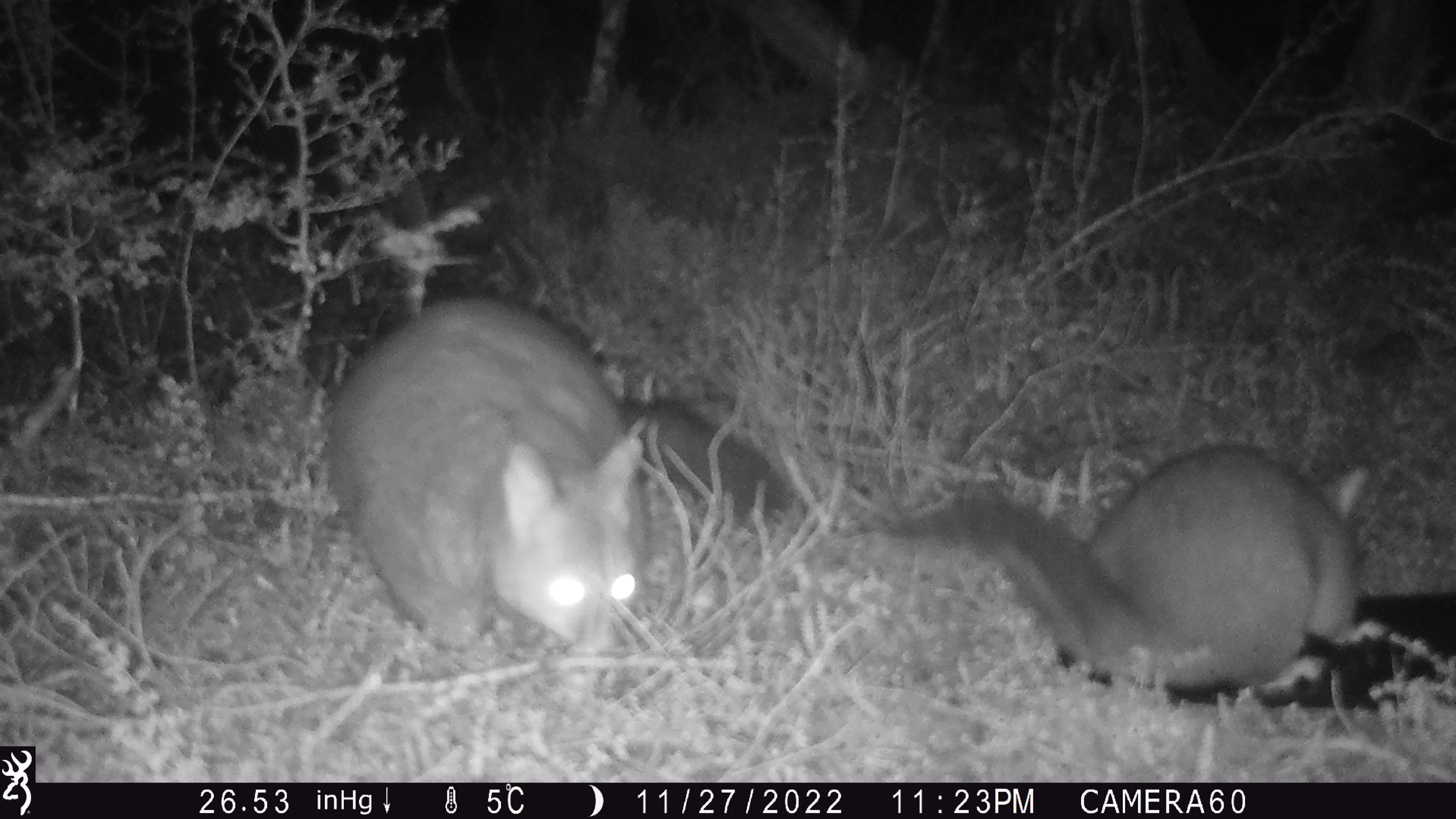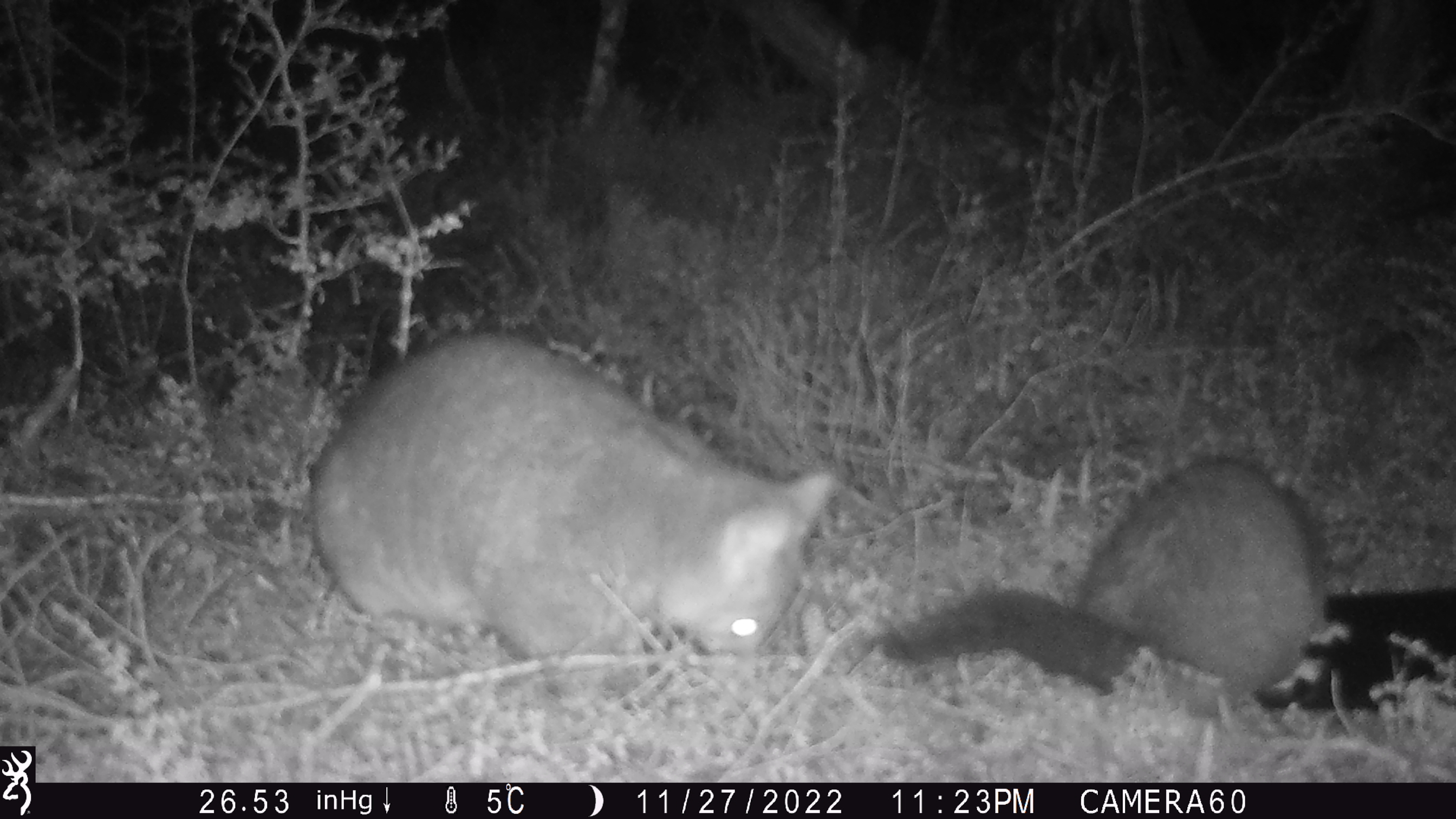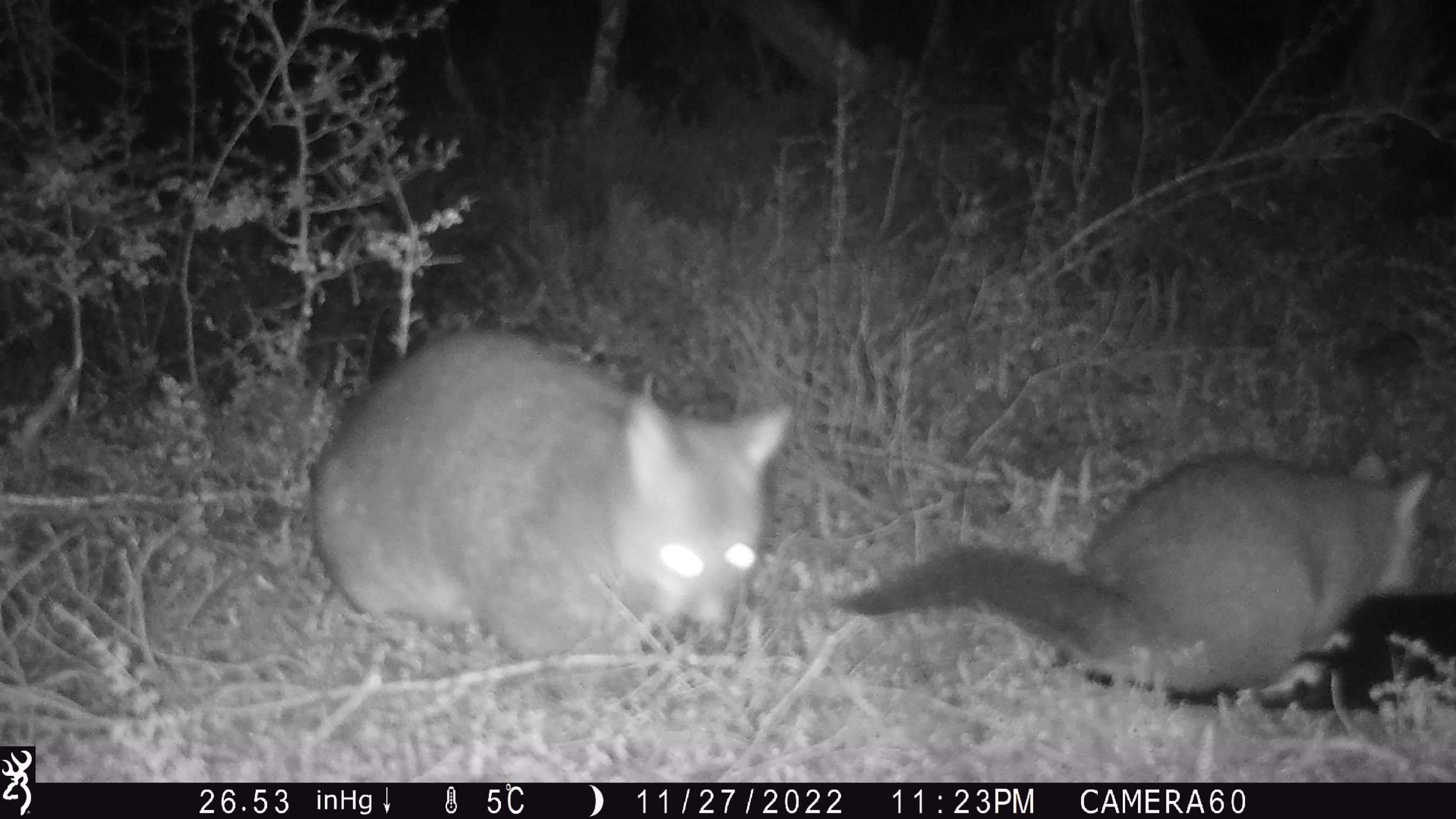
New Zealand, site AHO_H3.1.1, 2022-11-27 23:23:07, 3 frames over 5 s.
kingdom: Animalia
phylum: Chordata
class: Mammalia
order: Diprotodontia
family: Phalangeridae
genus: Trichosurus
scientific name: Trichosurus vulpecula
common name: common brushtail possum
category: possum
Possum (common brushtail possum) (Trichosurus vulpecula).